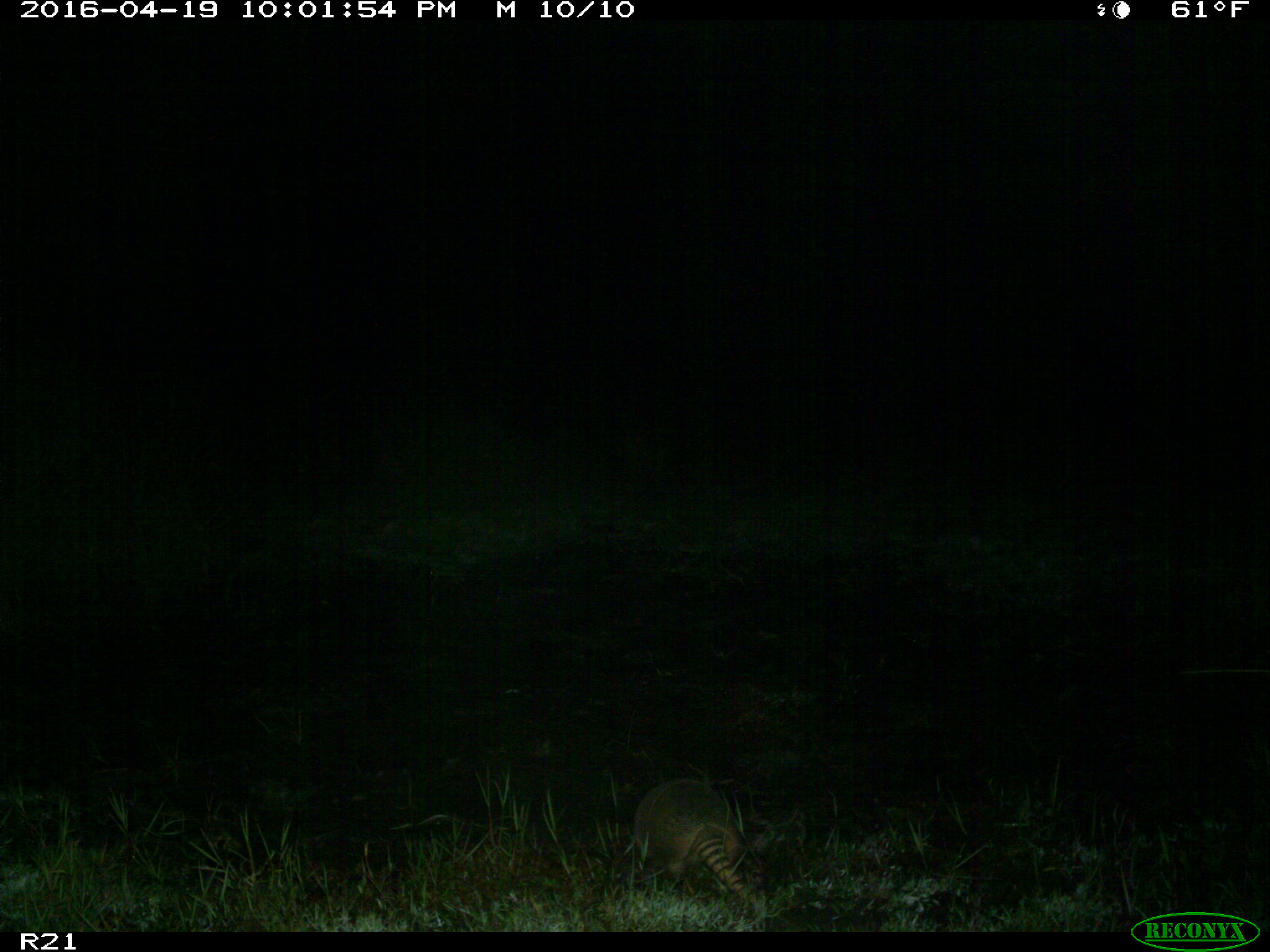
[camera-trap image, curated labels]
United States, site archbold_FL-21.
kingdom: Animalia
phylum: Chordata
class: Mammalia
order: Cingulata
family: Dasypodidae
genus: Dasypus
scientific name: Dasypus novemcinctus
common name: nine-banded armadillo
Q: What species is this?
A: Dasypus novemcinctus (nine-banded armadillo).